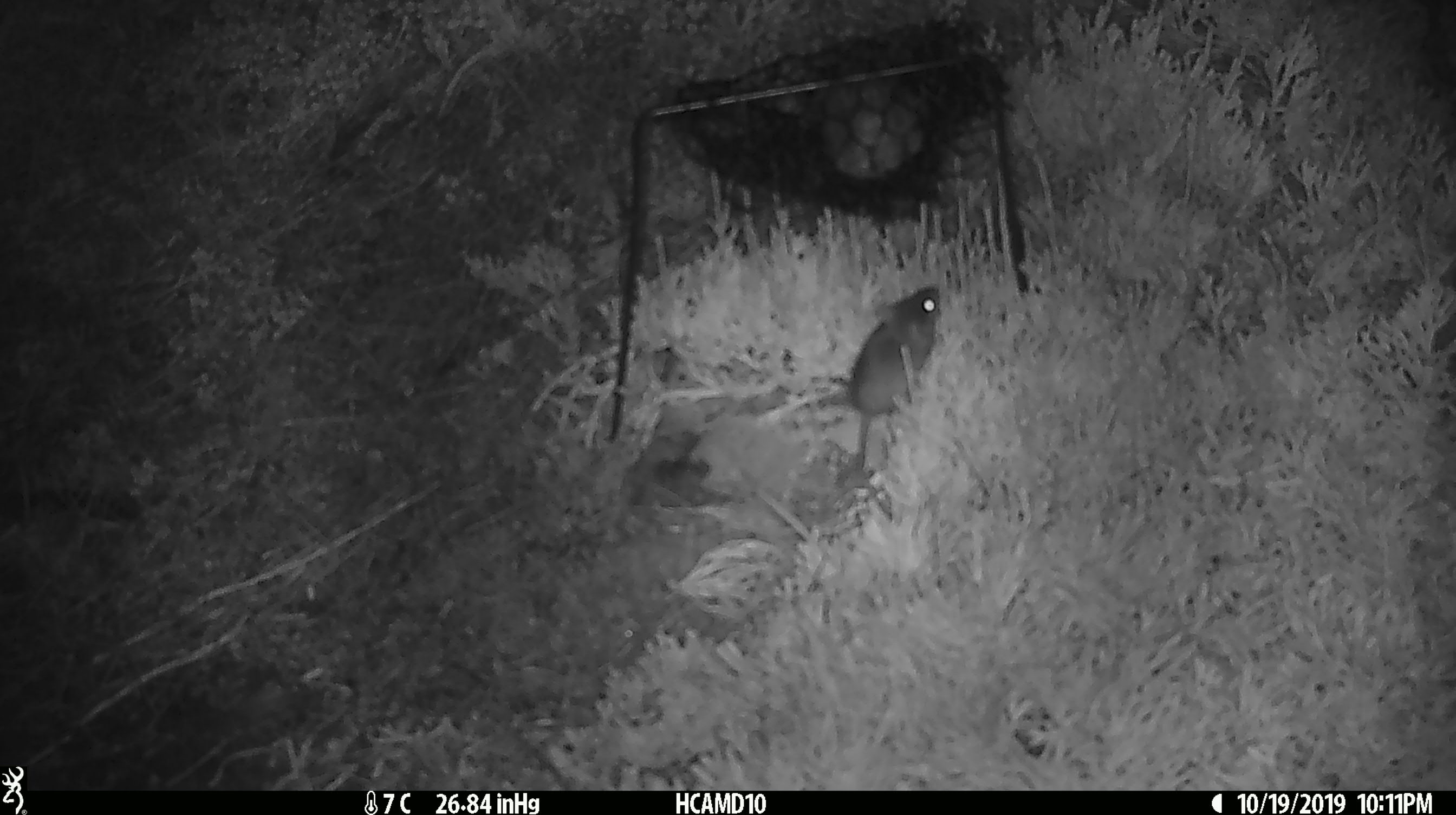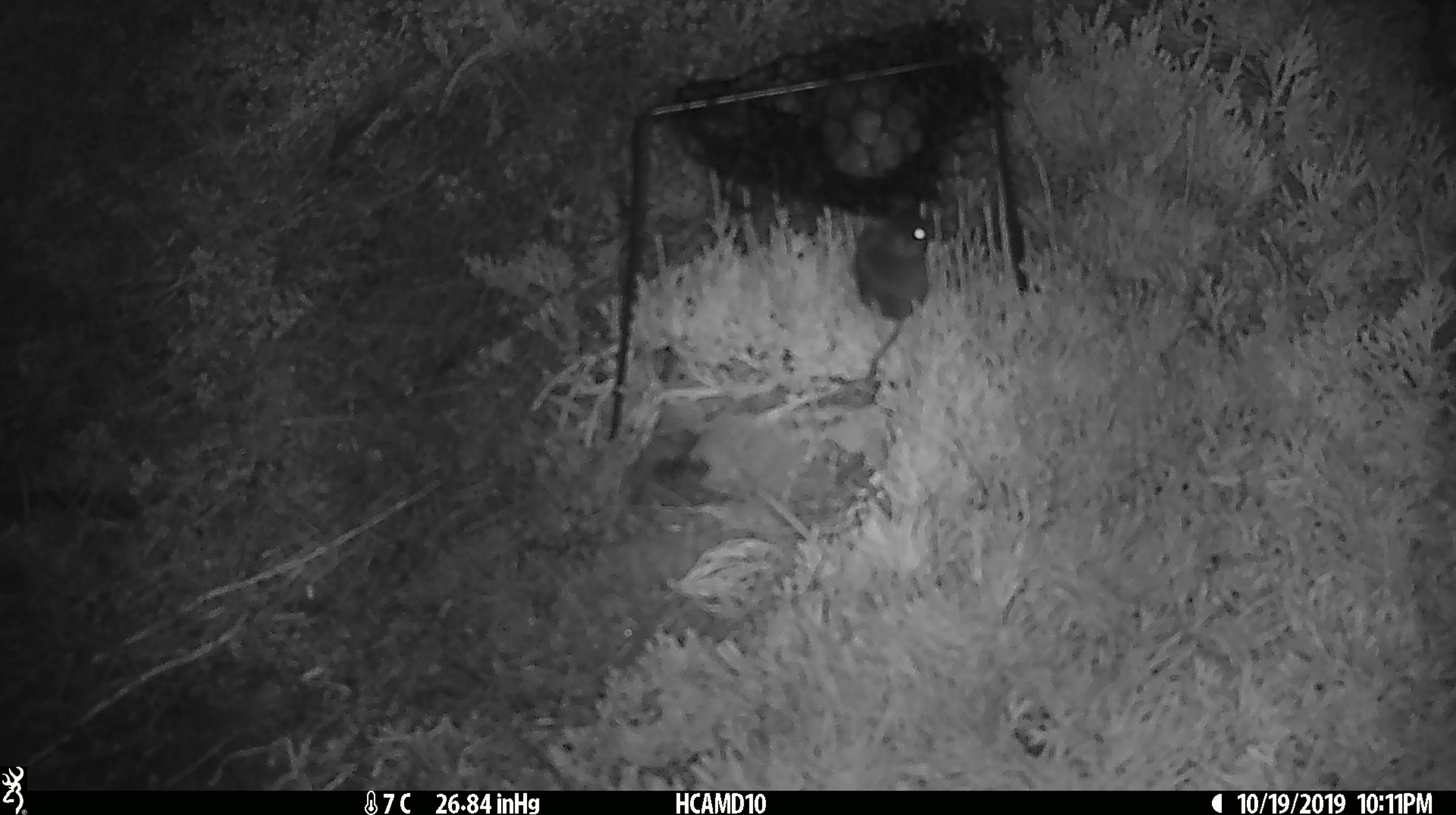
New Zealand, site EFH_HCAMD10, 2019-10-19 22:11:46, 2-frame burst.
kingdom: Animalia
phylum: Chordata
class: Mammalia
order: Rodentia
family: Muridae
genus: Mus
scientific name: Mus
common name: mouse